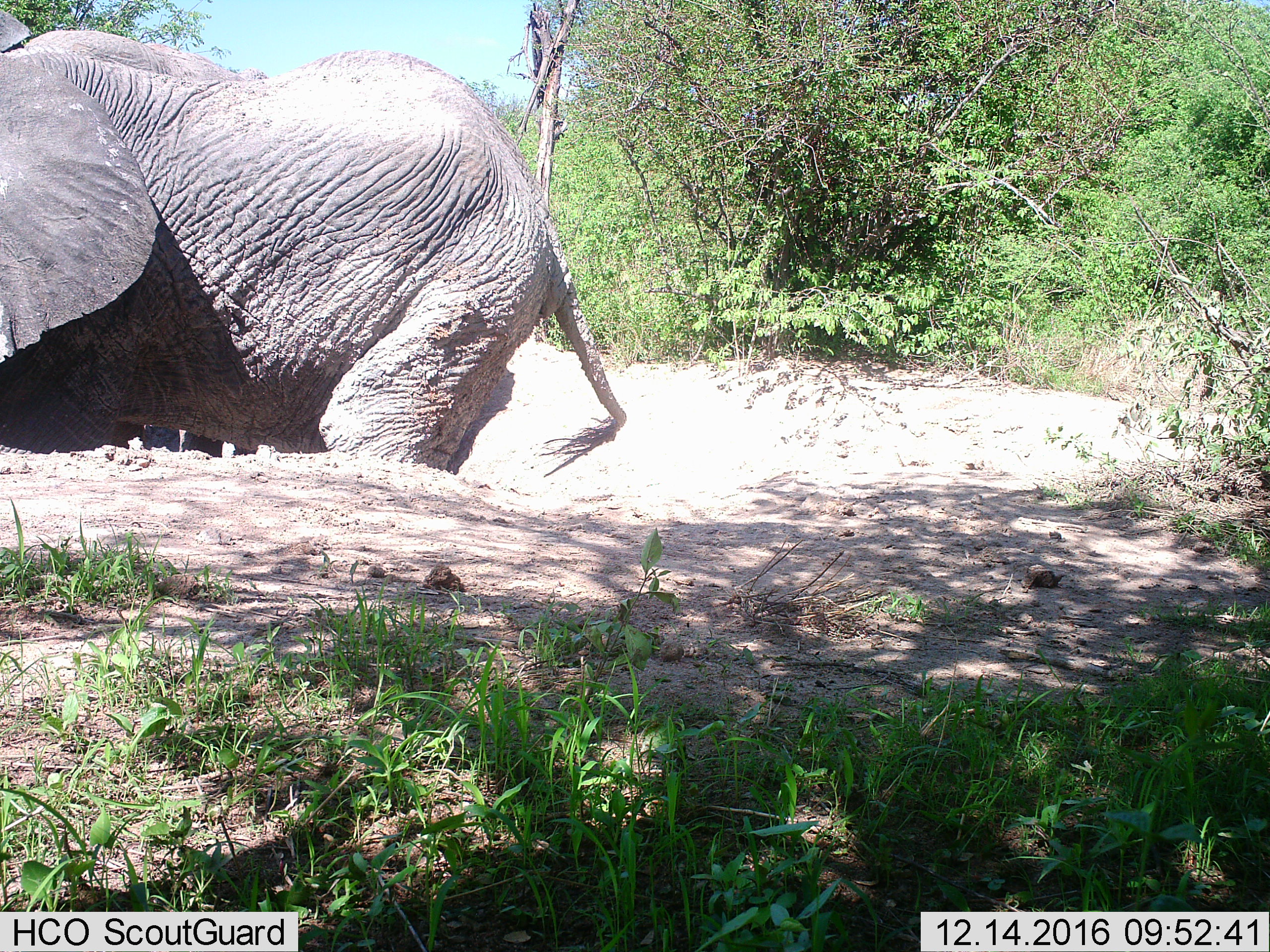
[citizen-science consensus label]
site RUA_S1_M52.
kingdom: Animalia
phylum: Chordata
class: Mammalia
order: Proboscidea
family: Elephantidae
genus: Loxodonta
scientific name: Loxodonta africana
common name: african bush elephant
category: elephant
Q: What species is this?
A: Elephant (african bush elephant) (Loxodonta africana).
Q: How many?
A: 1.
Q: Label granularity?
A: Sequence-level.